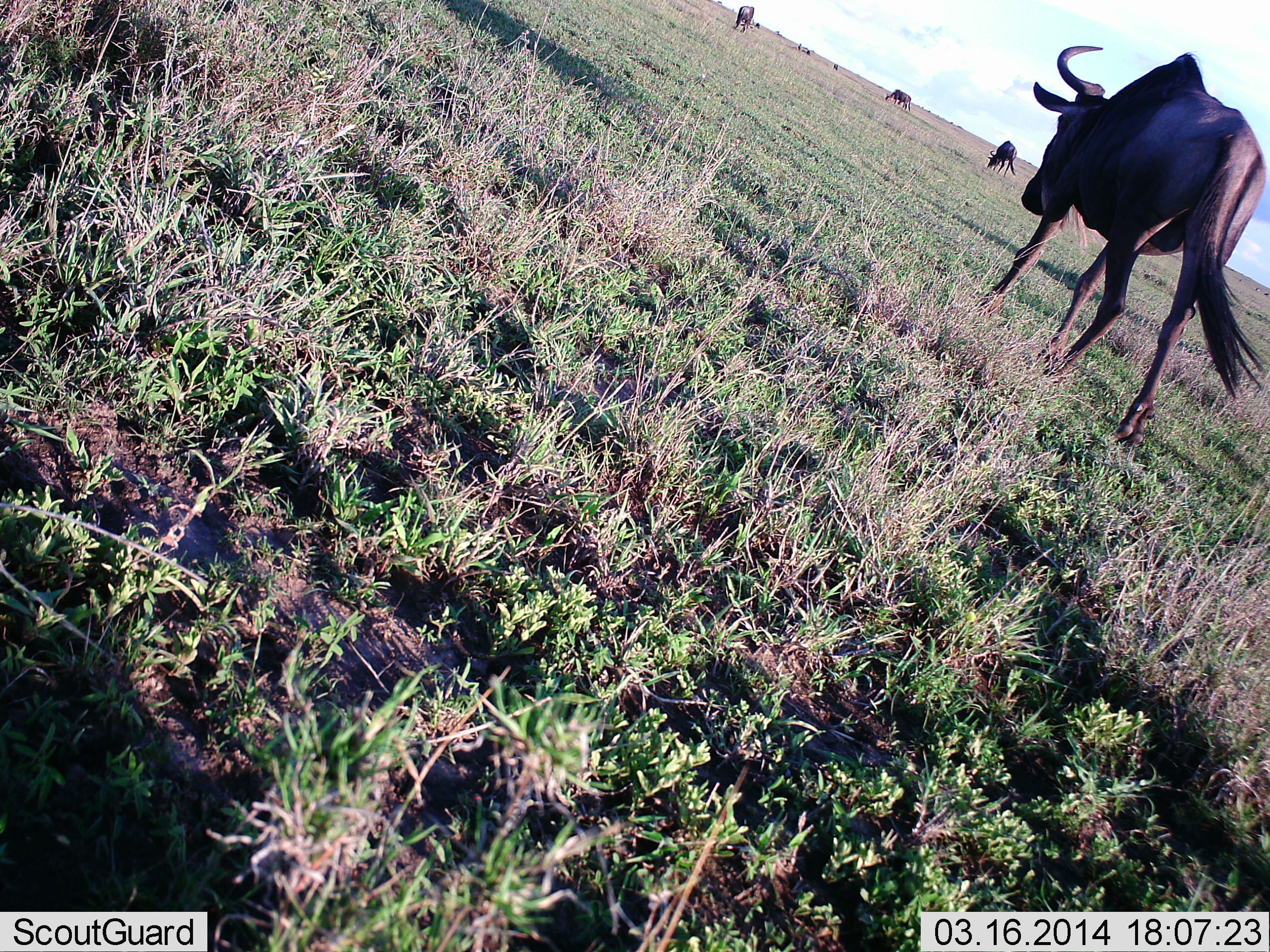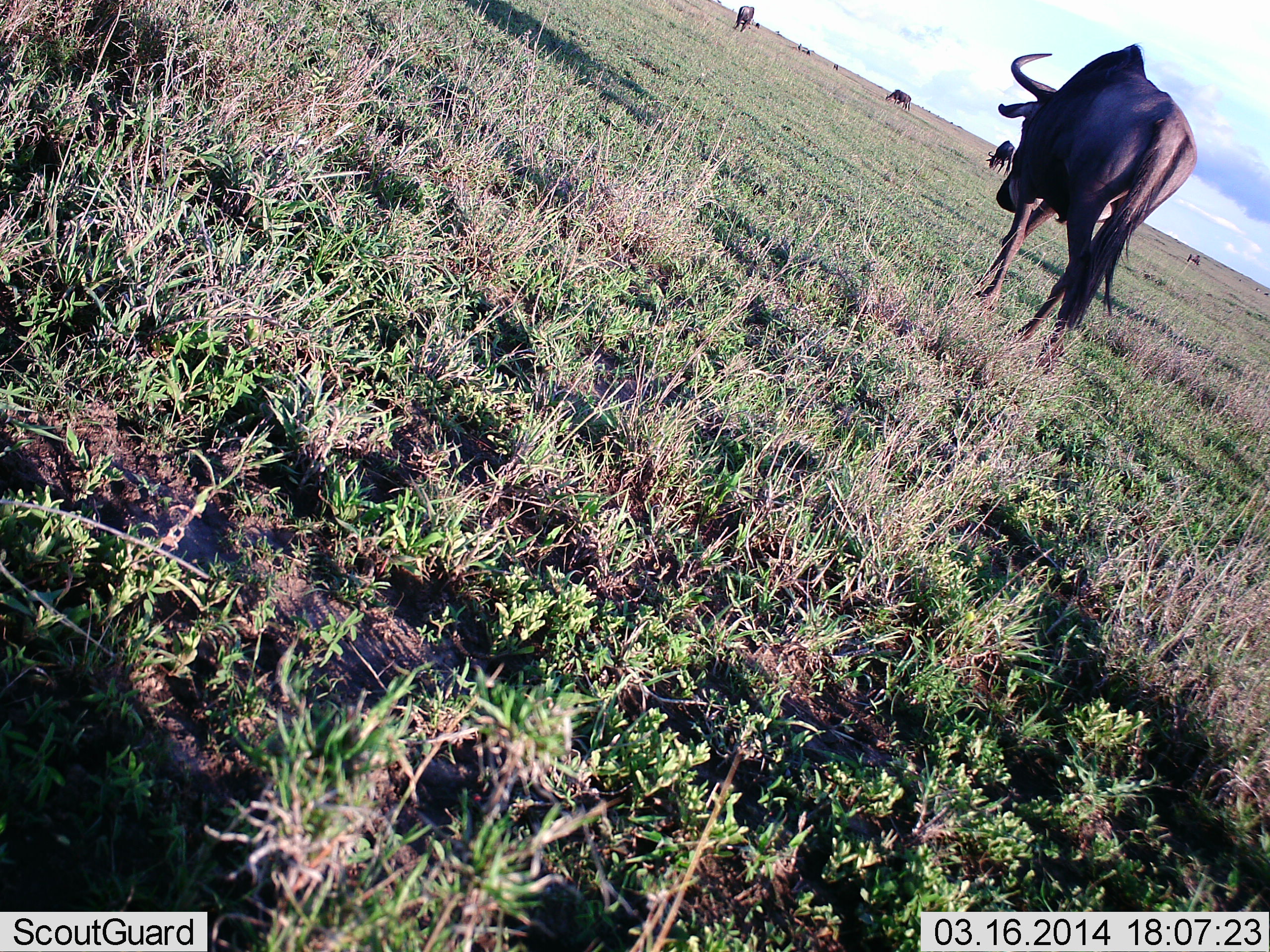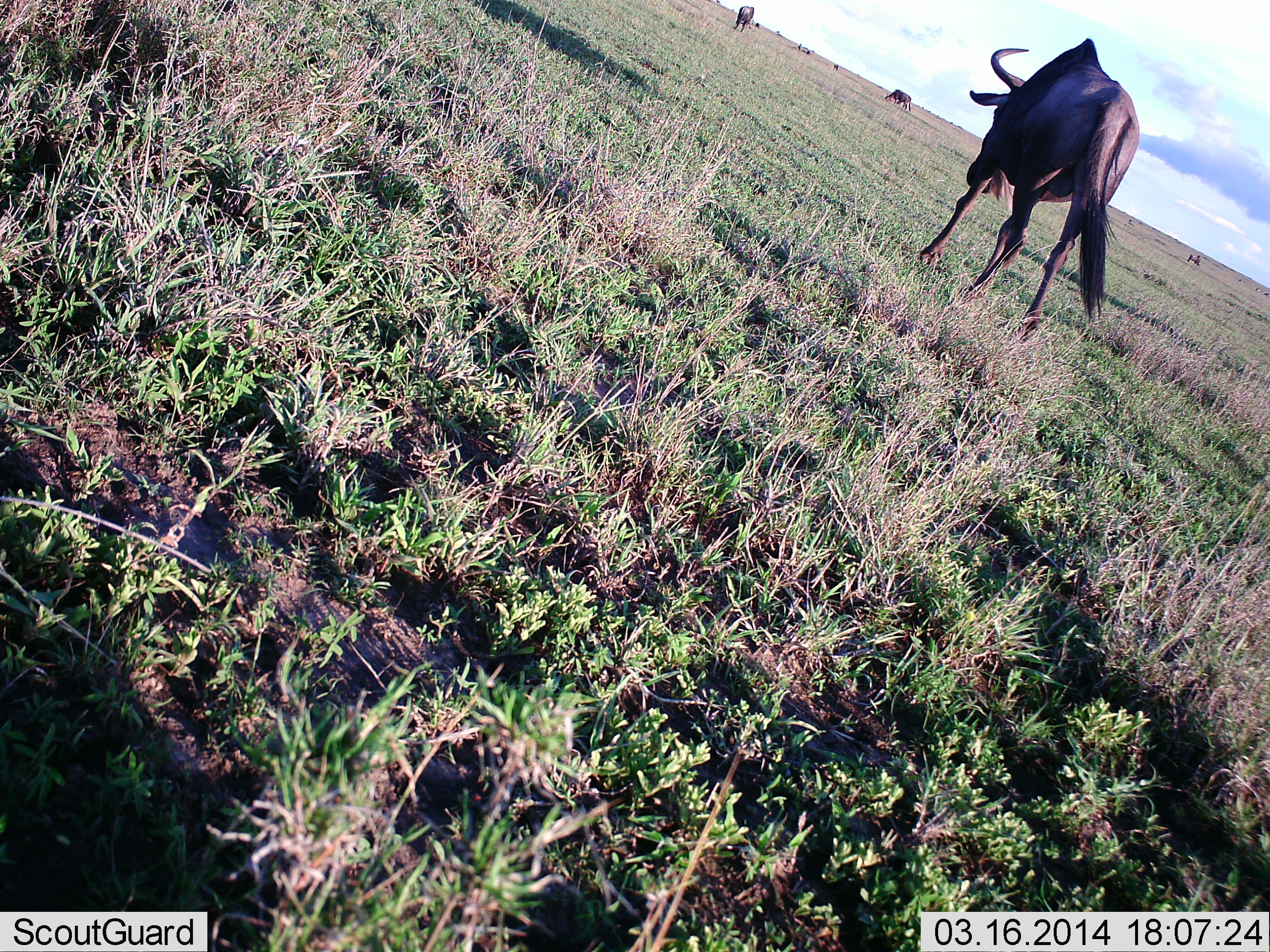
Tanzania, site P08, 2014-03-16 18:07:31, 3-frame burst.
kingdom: Animalia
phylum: Chordata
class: Mammalia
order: Artiodactyla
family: Bovidae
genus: Connochaetes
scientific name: Connochaetes taurinus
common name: blue wildebeest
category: wildebeest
Wildebeest (blue wildebeest) (Connochaetes taurinus), count 4. Behavior (volunteer vote fractions): standing 40%, resting 0%, moving 80%, interacting 0%. Young present (vote fraction): 0%. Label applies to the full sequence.